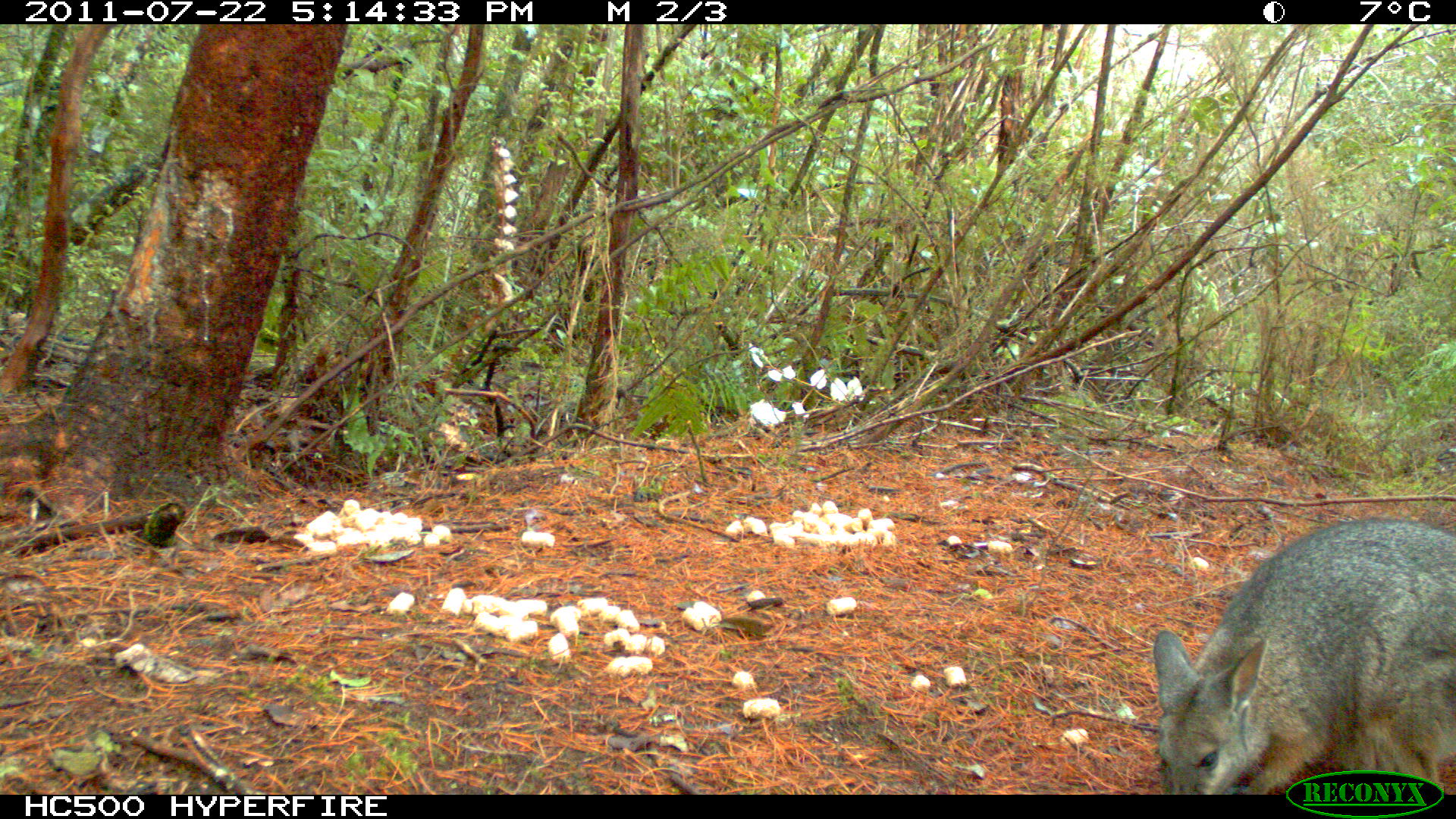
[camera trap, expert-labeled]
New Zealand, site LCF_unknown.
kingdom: Animalia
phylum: Chordata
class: Mammalia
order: Diprotodontia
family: Macropodidae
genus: Notamacropus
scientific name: Notamacropus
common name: wallaby